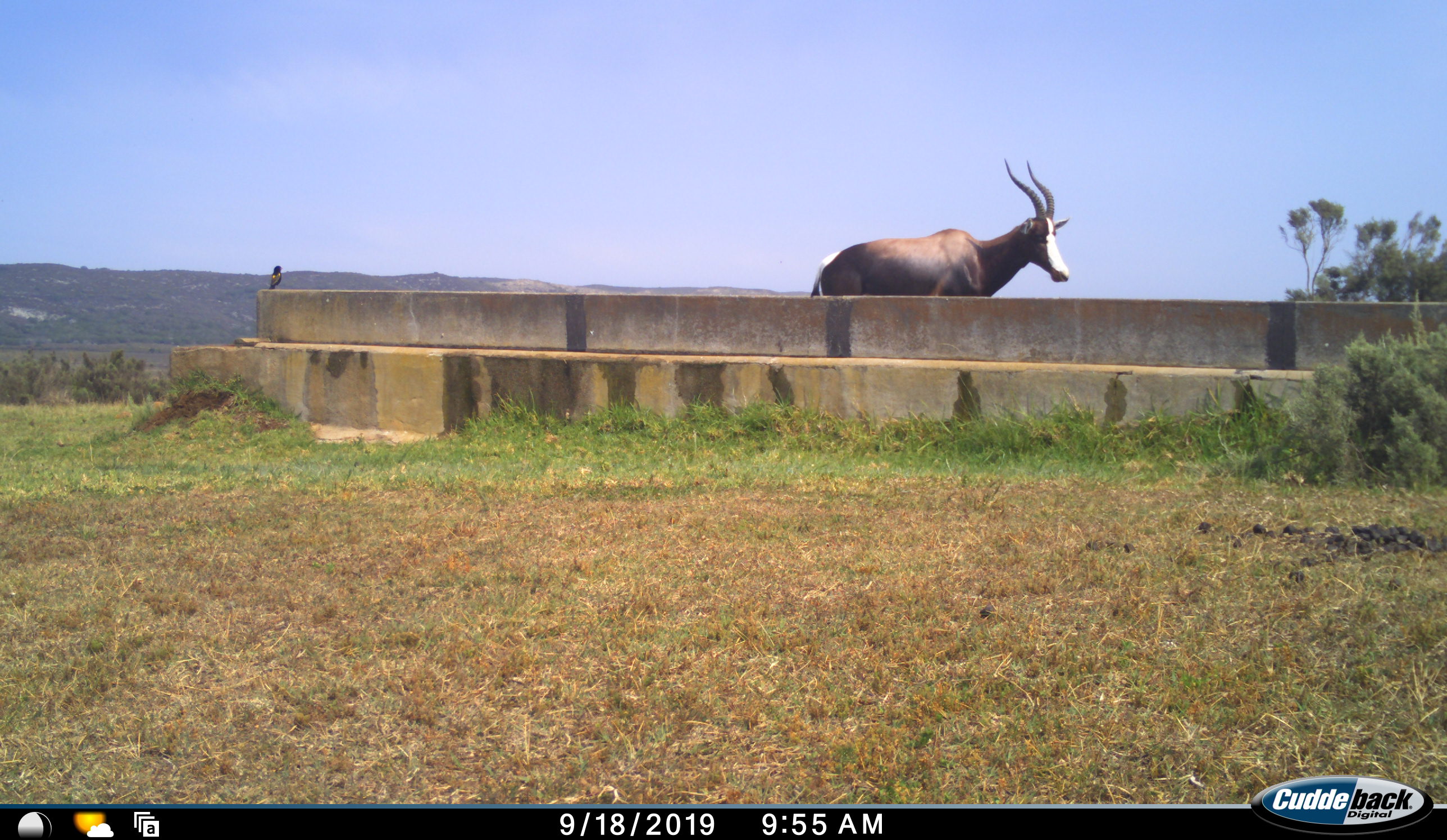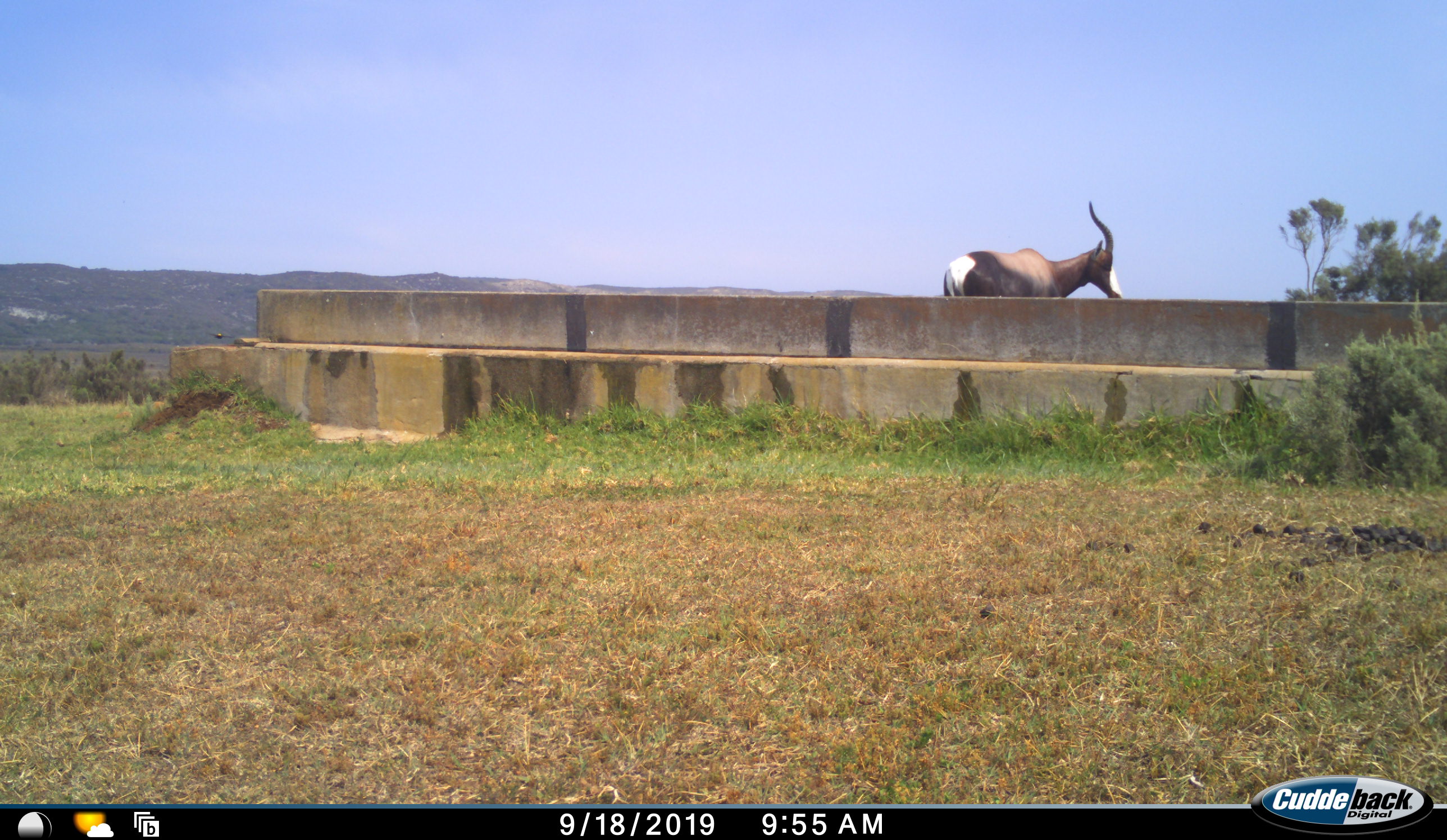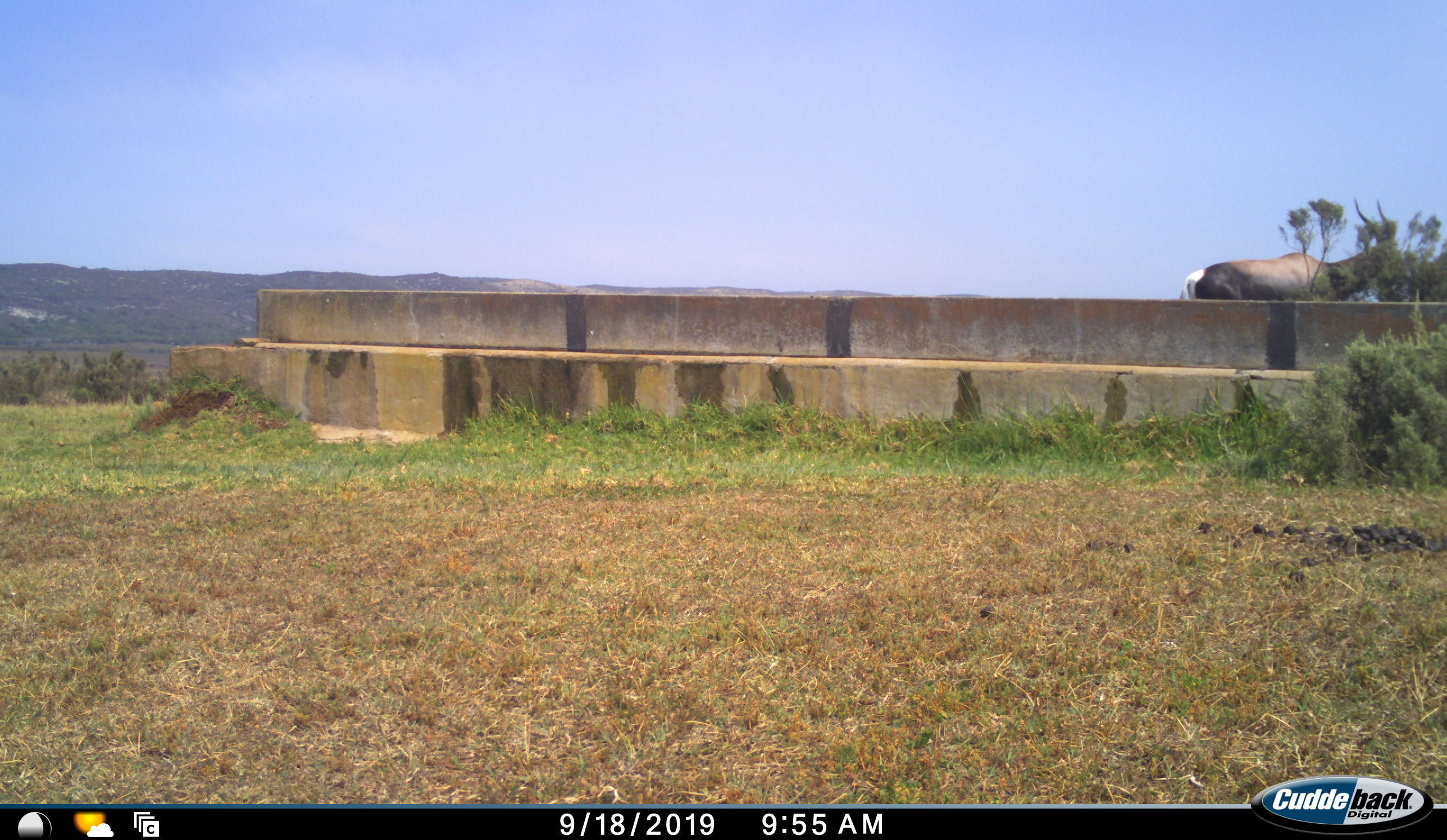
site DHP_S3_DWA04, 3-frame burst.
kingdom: Animalia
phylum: Chordata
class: Aves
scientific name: Aves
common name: bird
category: birdother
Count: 1.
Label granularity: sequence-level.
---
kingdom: Animalia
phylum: Chordata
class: Mammalia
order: Artiodactyla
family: Bovidae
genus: Damaliscus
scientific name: Damaliscus pygargus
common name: bontebok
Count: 1.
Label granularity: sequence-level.